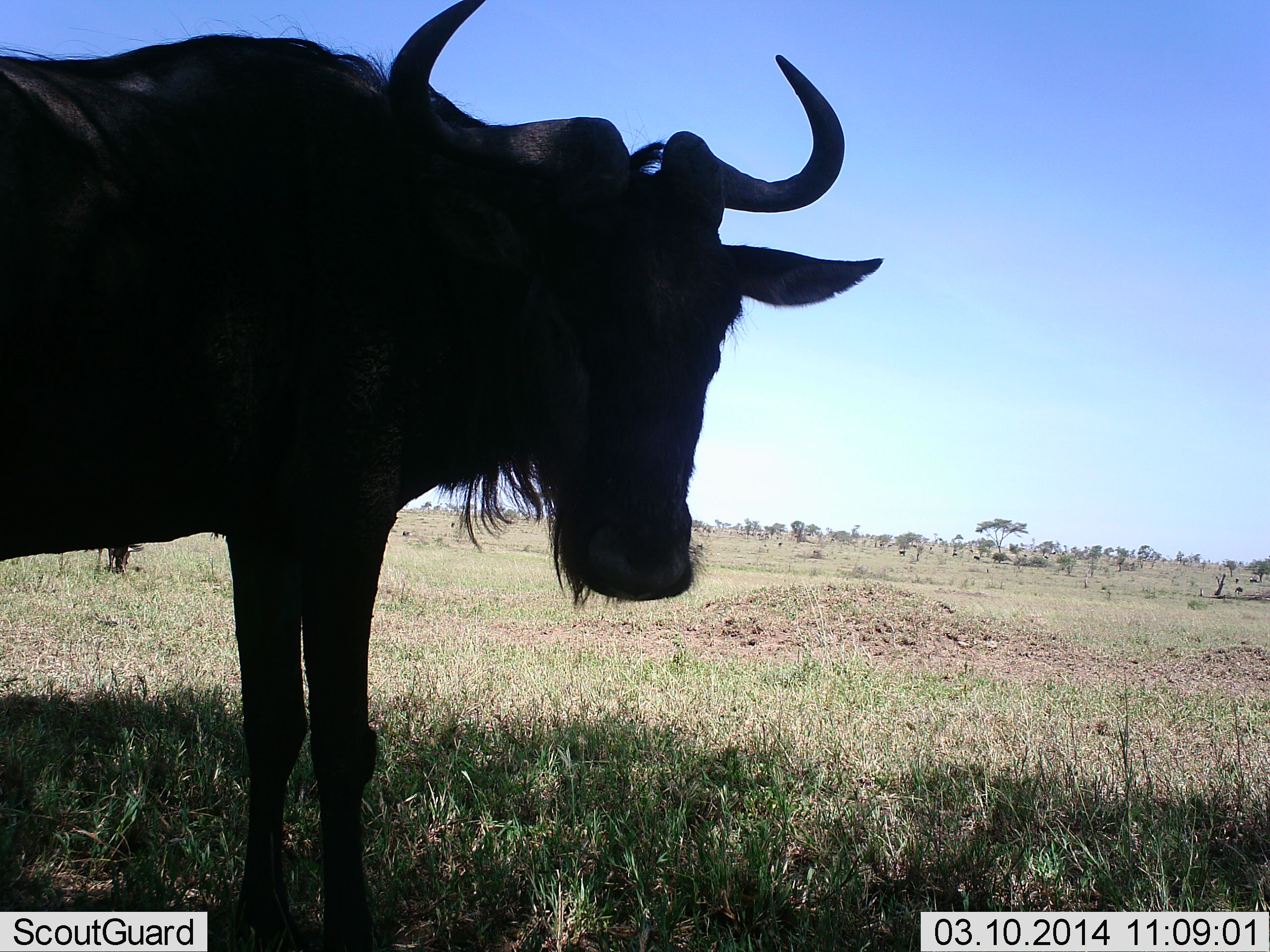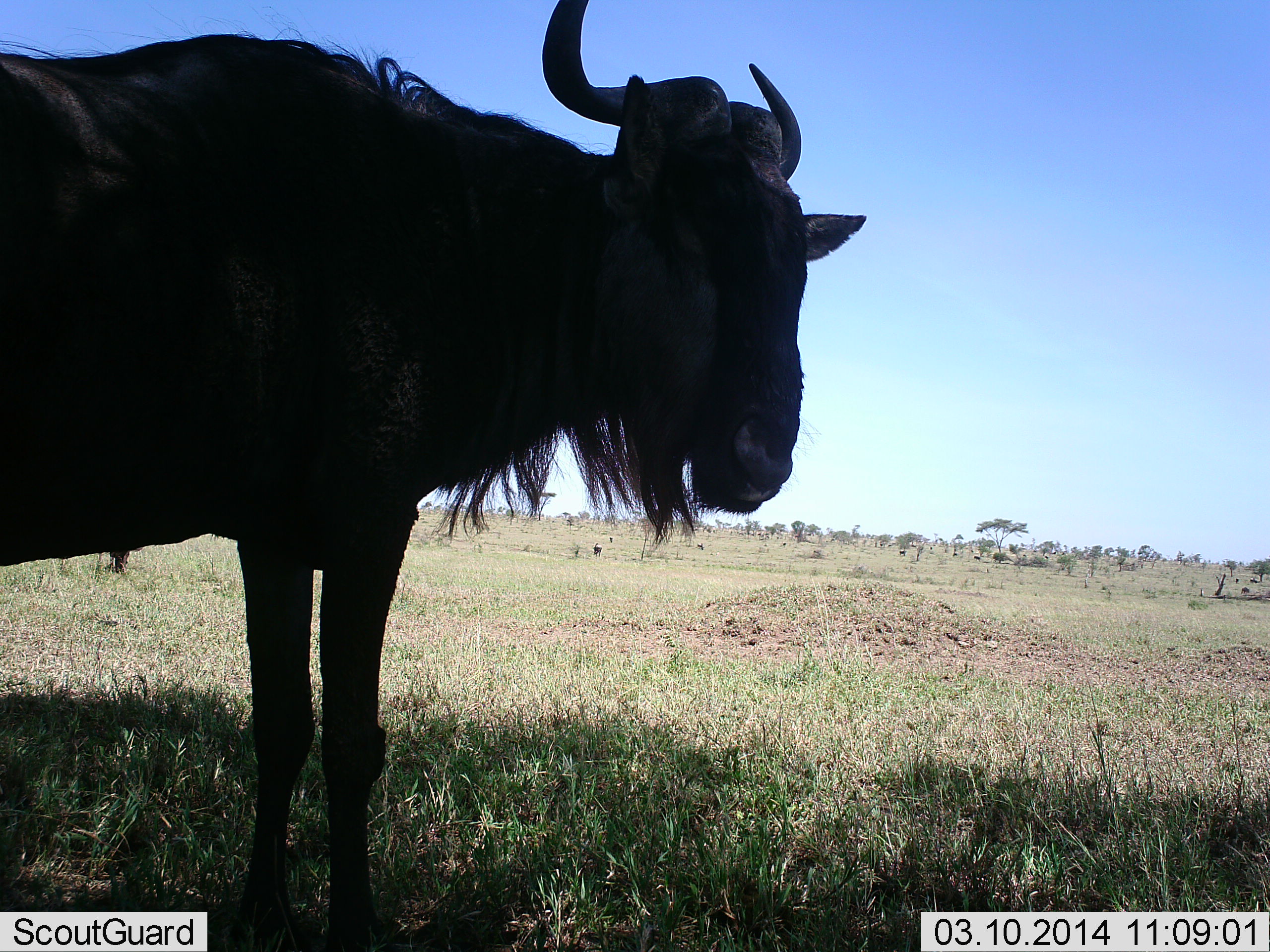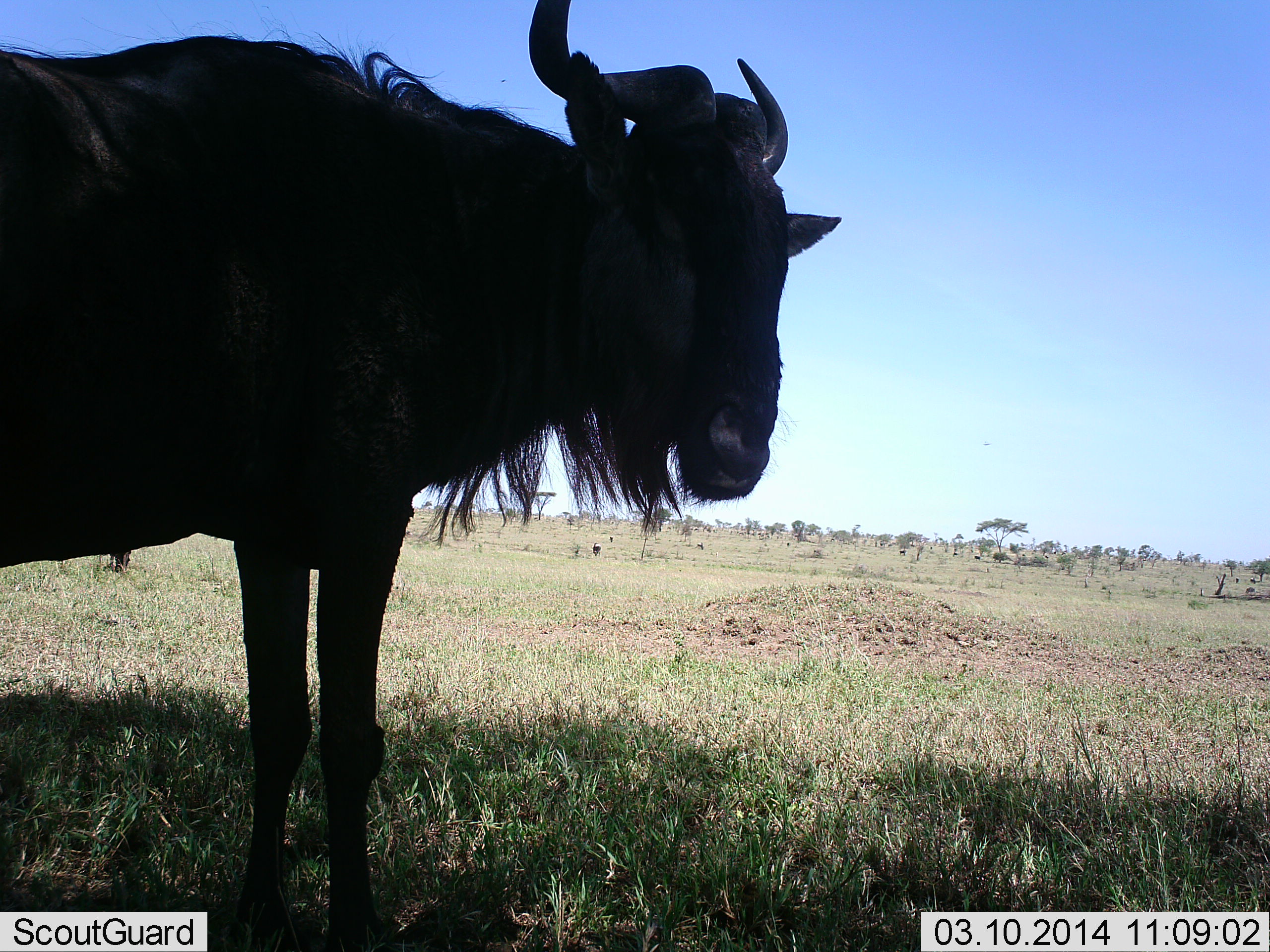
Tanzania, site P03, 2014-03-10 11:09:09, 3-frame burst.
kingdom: Animalia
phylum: Chordata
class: Mammalia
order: Artiodactyla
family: Bovidae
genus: Connochaetes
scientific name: Connochaetes taurinus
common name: blue wildebeest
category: wildebeest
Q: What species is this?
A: Wildebeest (blue wildebeest) (Connochaetes taurinus).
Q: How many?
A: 2.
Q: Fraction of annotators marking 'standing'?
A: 100%.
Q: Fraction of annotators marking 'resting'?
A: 0%.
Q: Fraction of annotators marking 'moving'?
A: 30%.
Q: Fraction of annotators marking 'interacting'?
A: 0%.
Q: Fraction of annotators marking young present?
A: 0%.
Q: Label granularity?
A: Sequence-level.